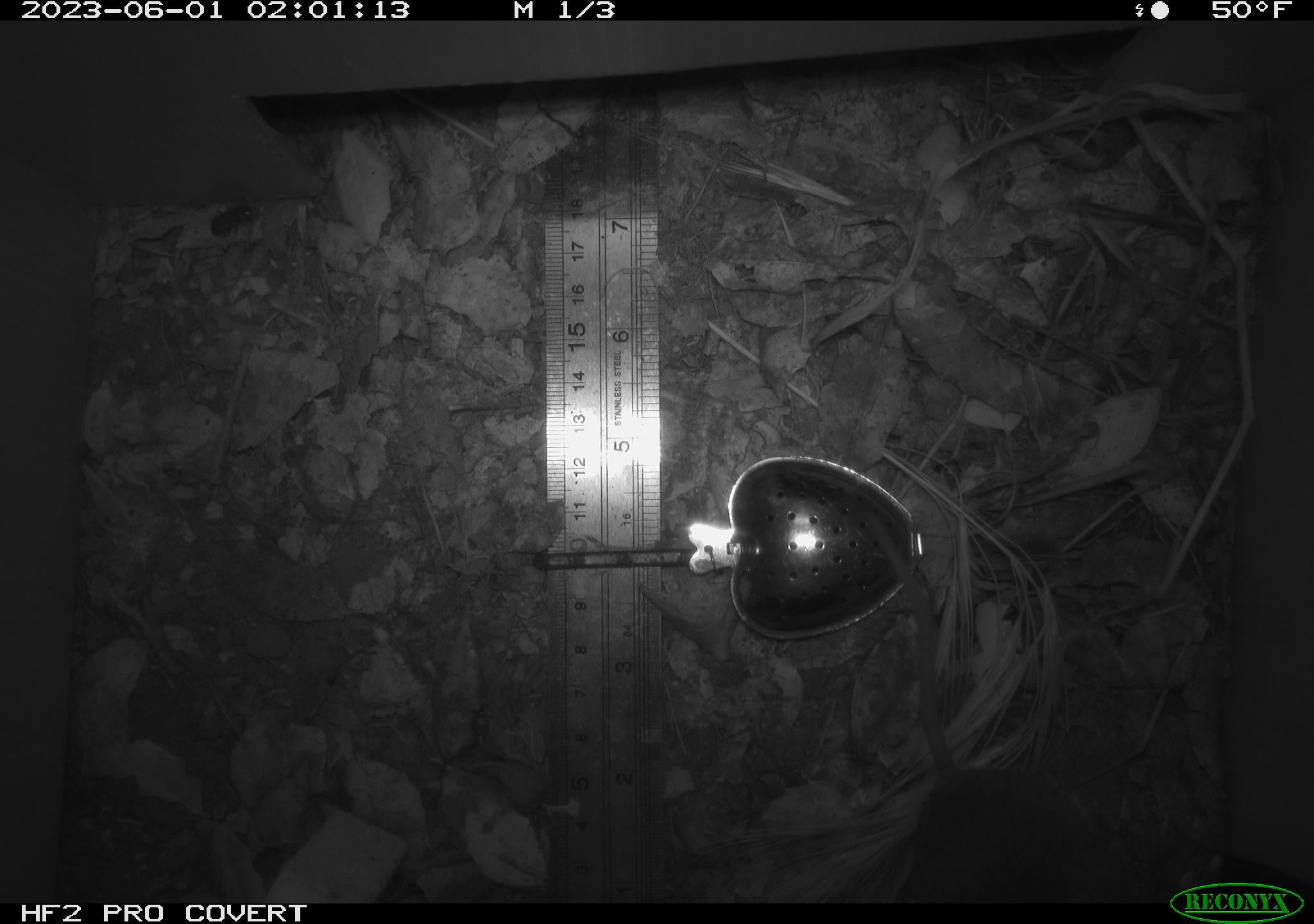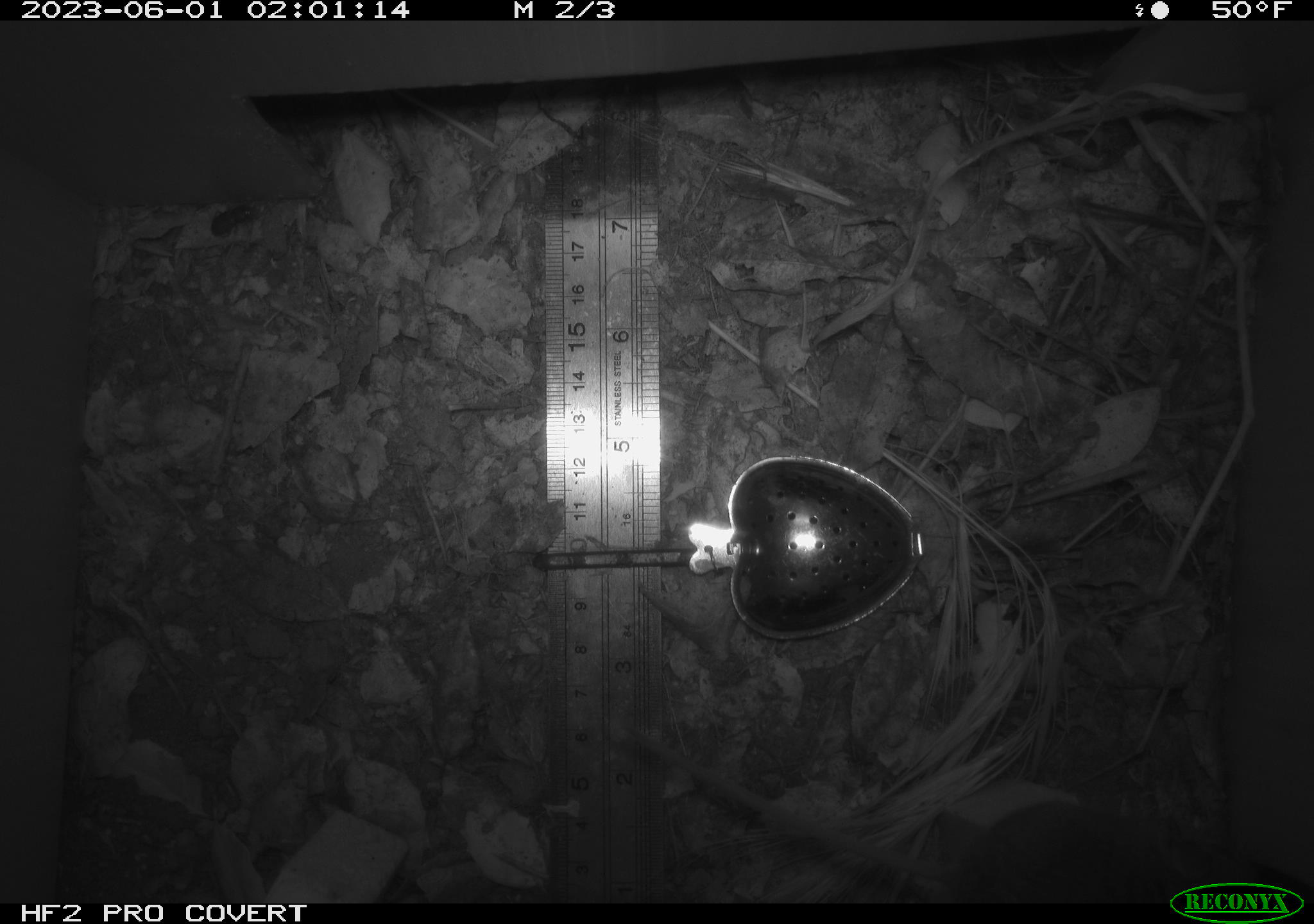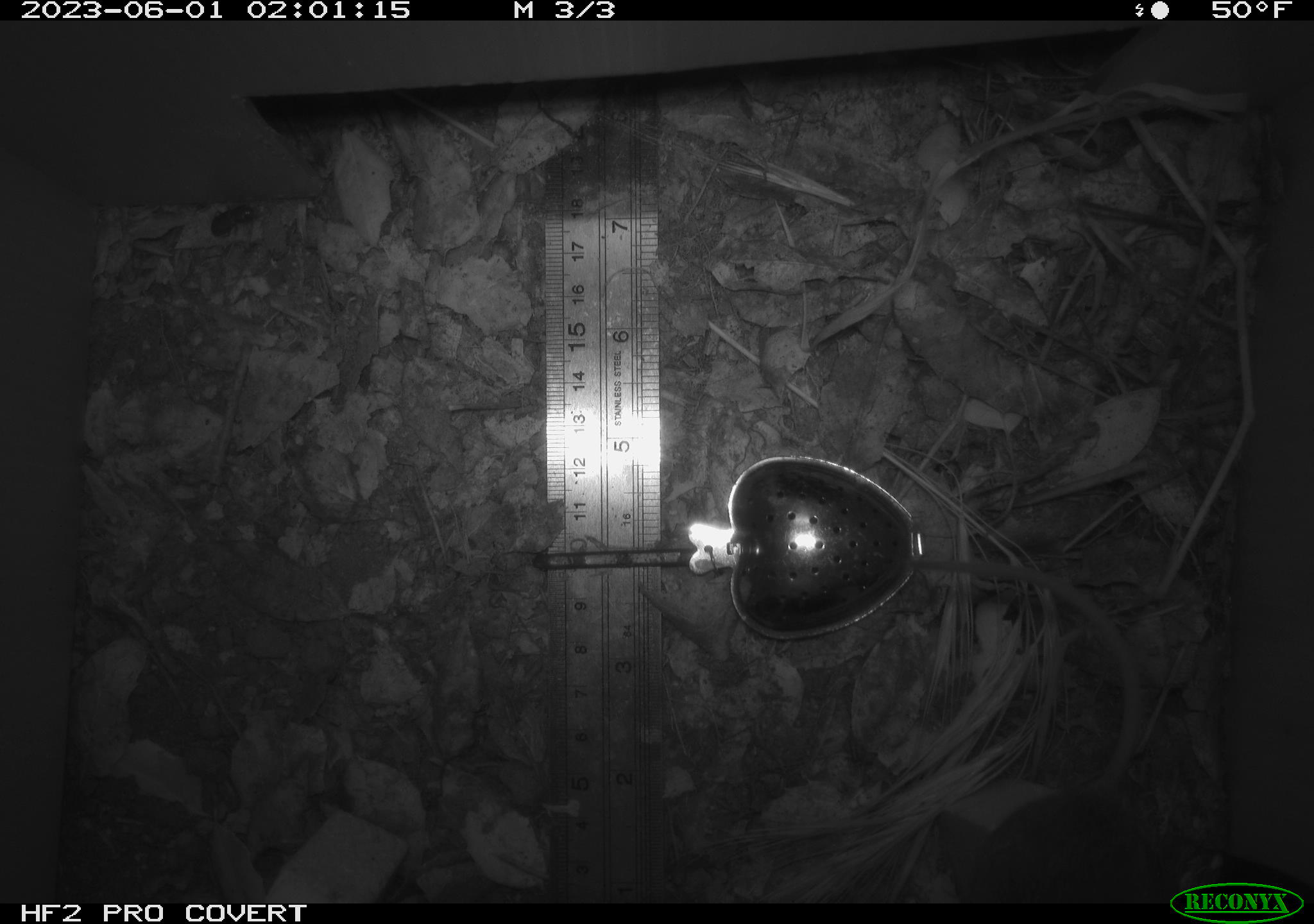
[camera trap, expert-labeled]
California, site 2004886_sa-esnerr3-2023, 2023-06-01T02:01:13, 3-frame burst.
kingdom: Animalia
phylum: Chordata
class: Mammalia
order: Rodentia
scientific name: Rodentia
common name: mouse species